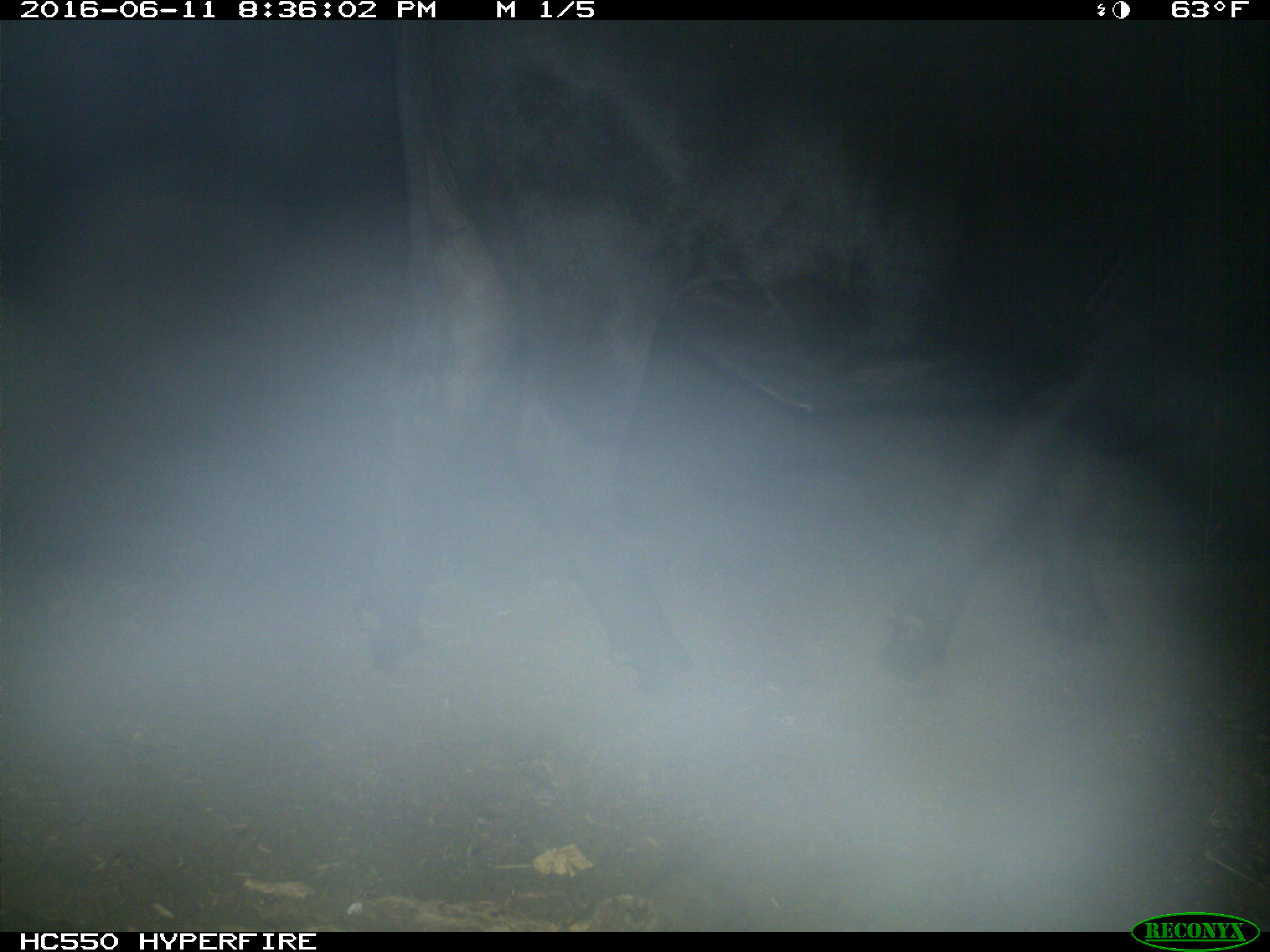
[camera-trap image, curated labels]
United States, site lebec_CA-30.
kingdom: Animalia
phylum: Chordata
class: Mammalia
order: Artiodactyla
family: Bovidae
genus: Bos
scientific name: Bos taurus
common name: domestic cow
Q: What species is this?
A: Bos taurus (domestic cow).